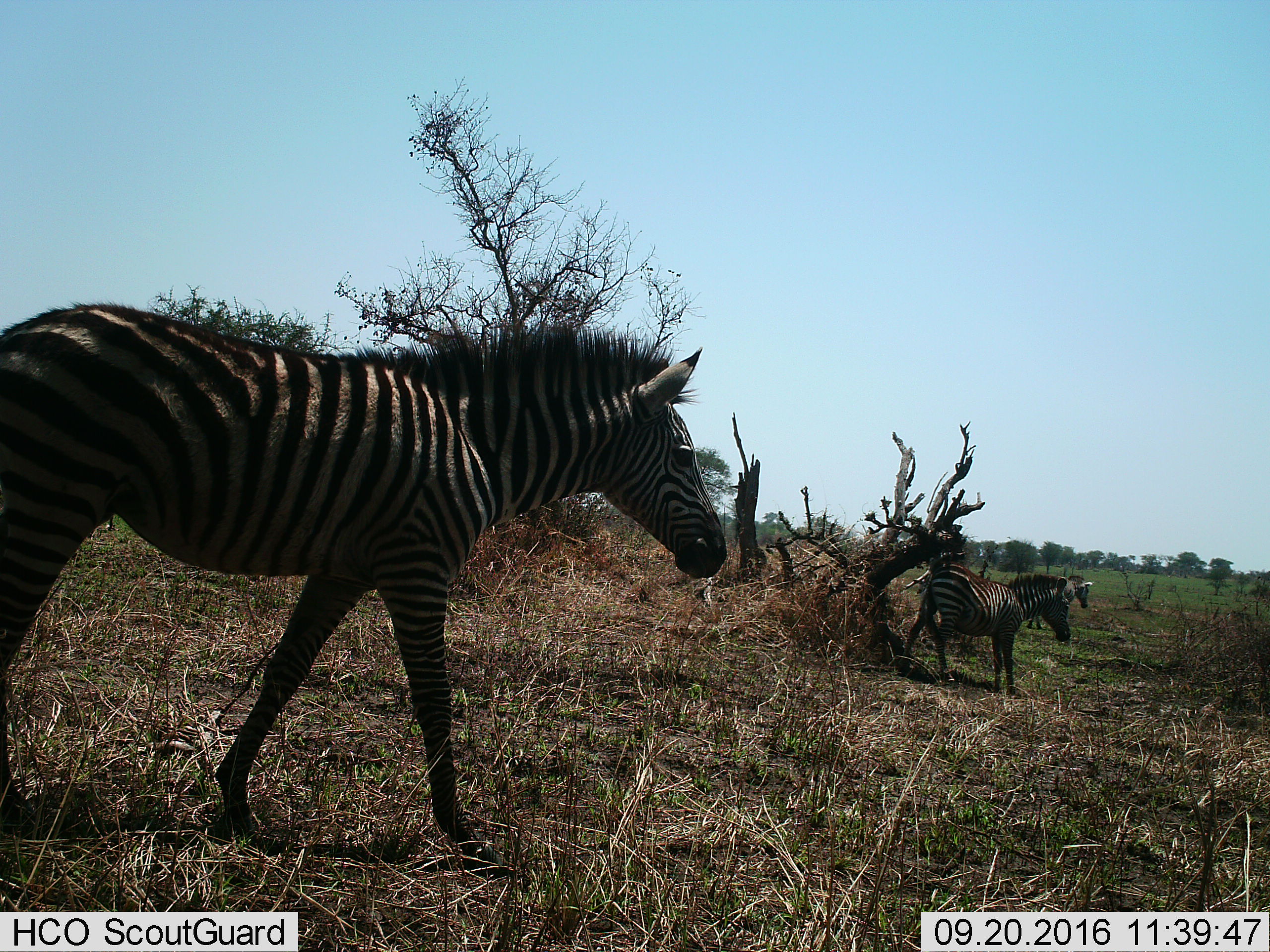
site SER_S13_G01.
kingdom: Animalia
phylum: Chordata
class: Mammalia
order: Perissodactyla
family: Equidae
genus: Equus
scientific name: Equus quagga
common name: plains zebra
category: zebraplains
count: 3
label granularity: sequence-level